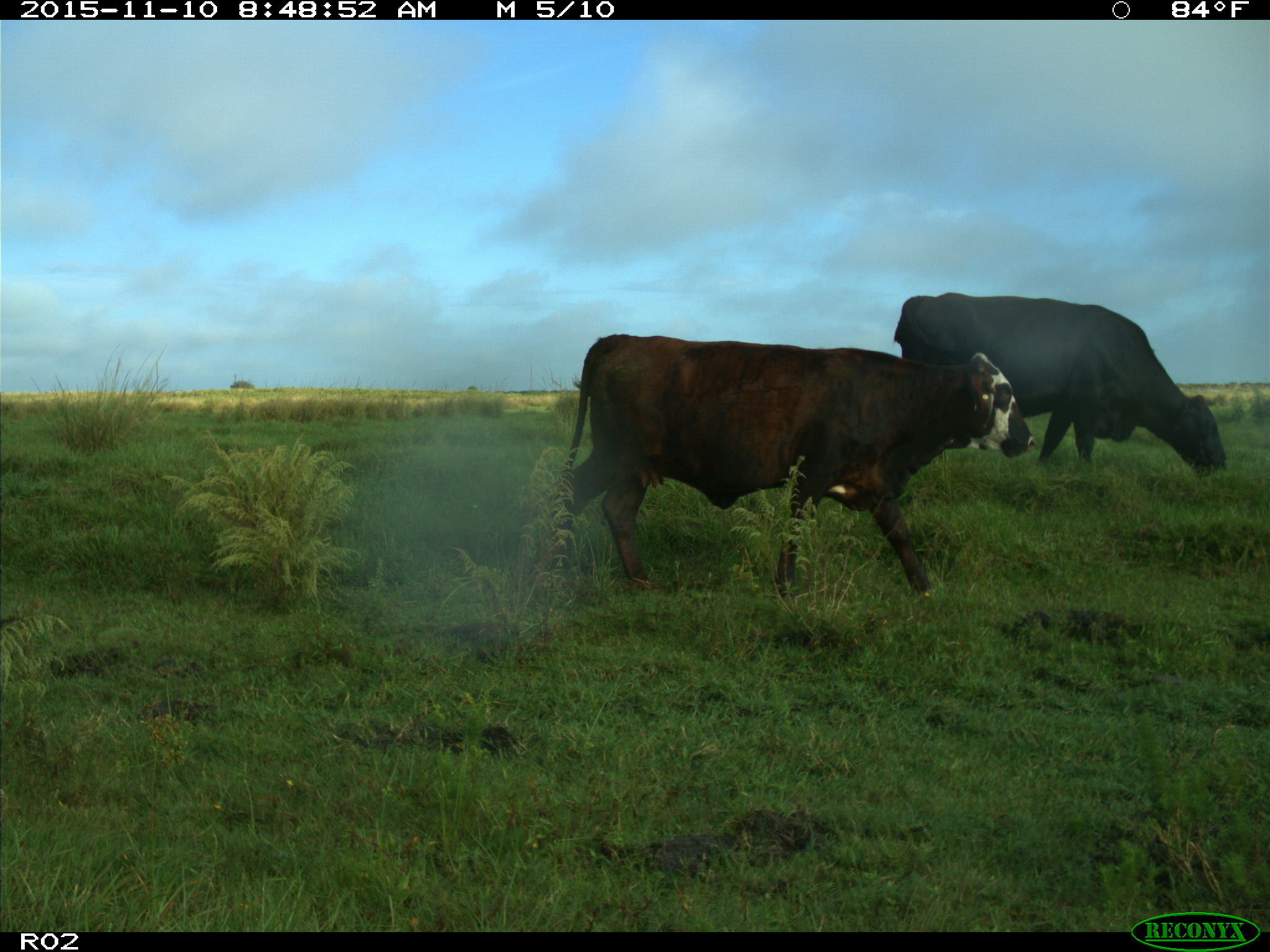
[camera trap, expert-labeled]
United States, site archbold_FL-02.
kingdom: Animalia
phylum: Chordata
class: Mammalia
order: Artiodactyla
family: Bovidae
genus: Bos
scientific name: Bos taurus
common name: domestic cow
Bos taurus (domestic cow).